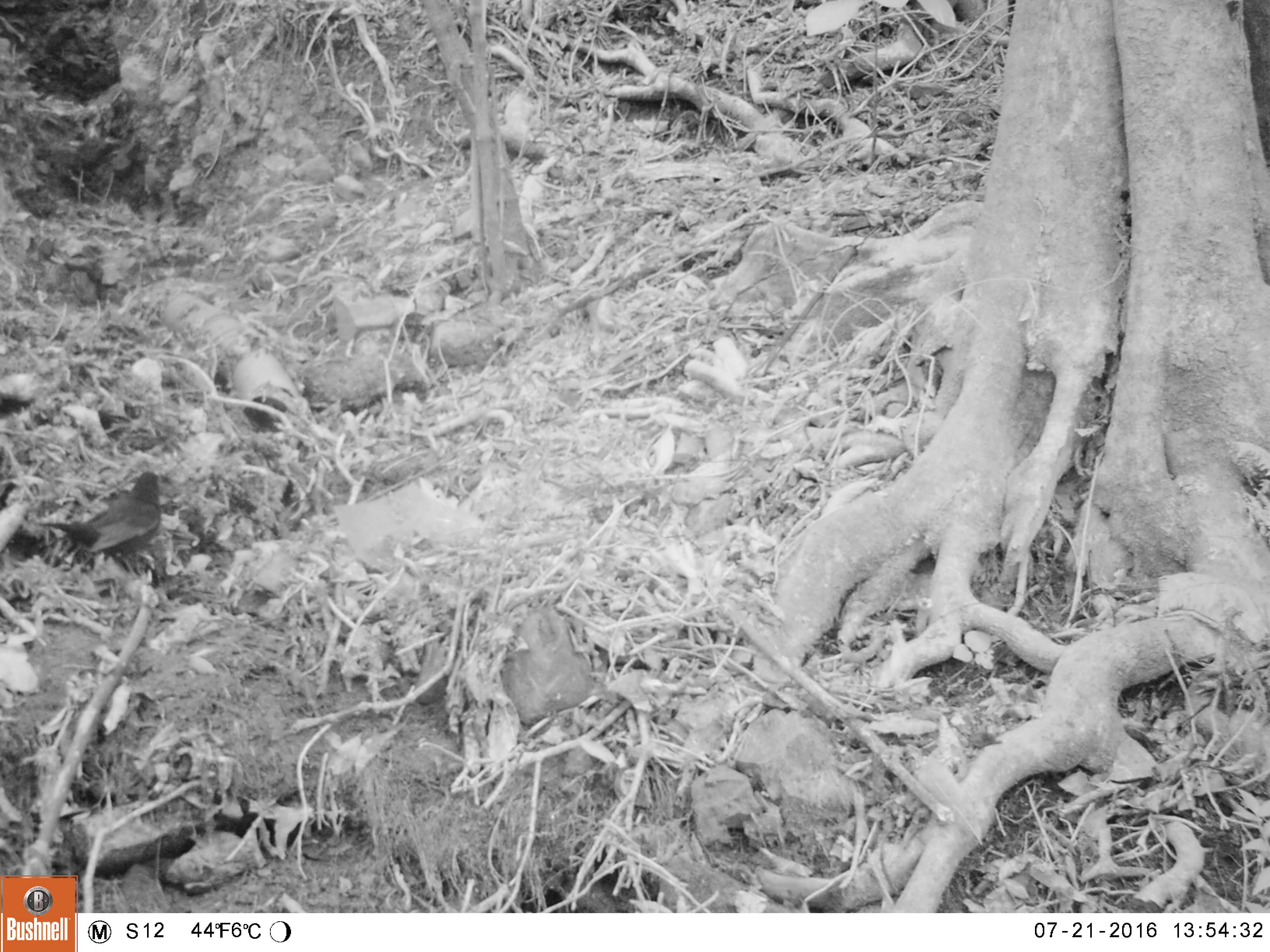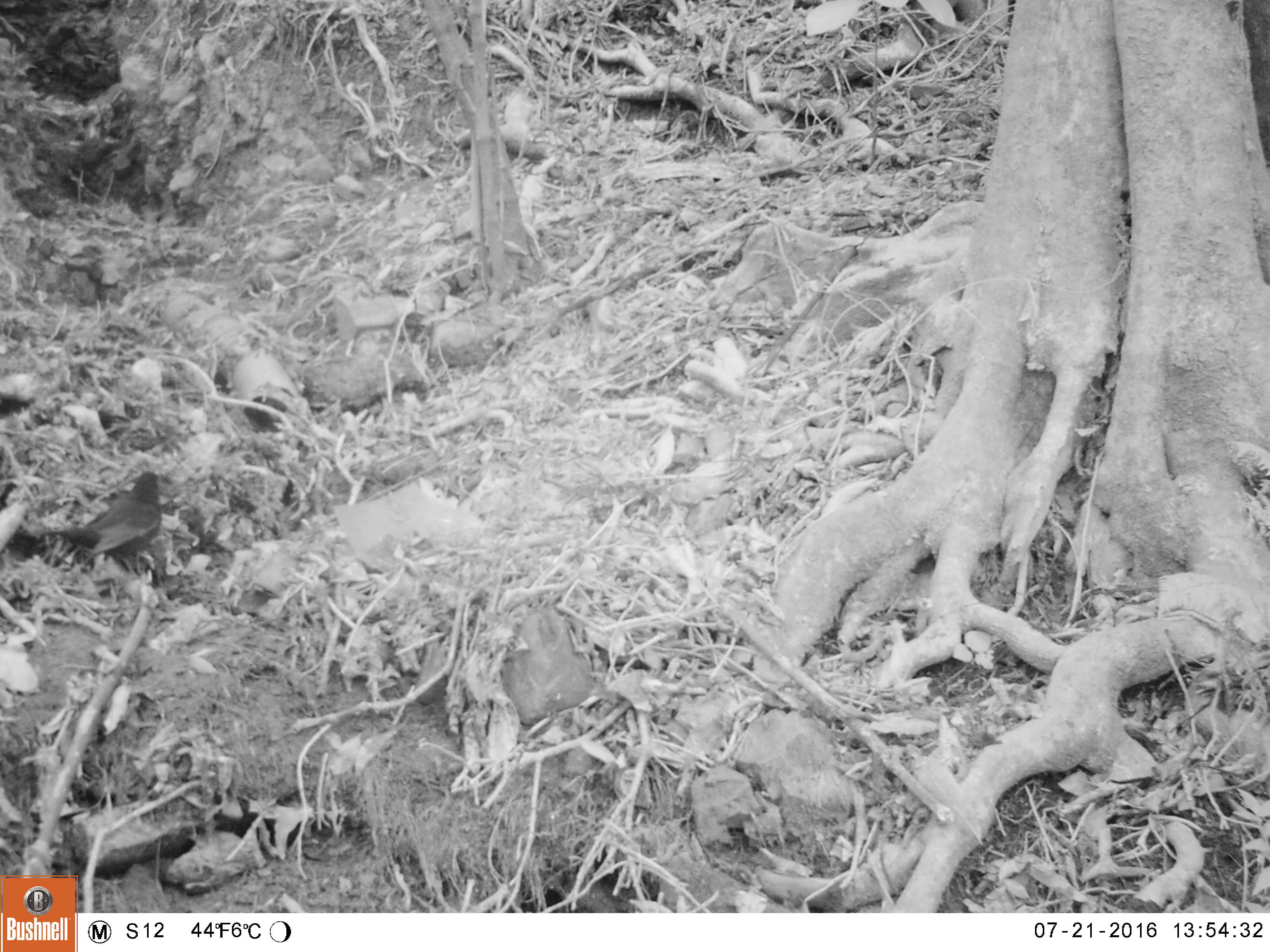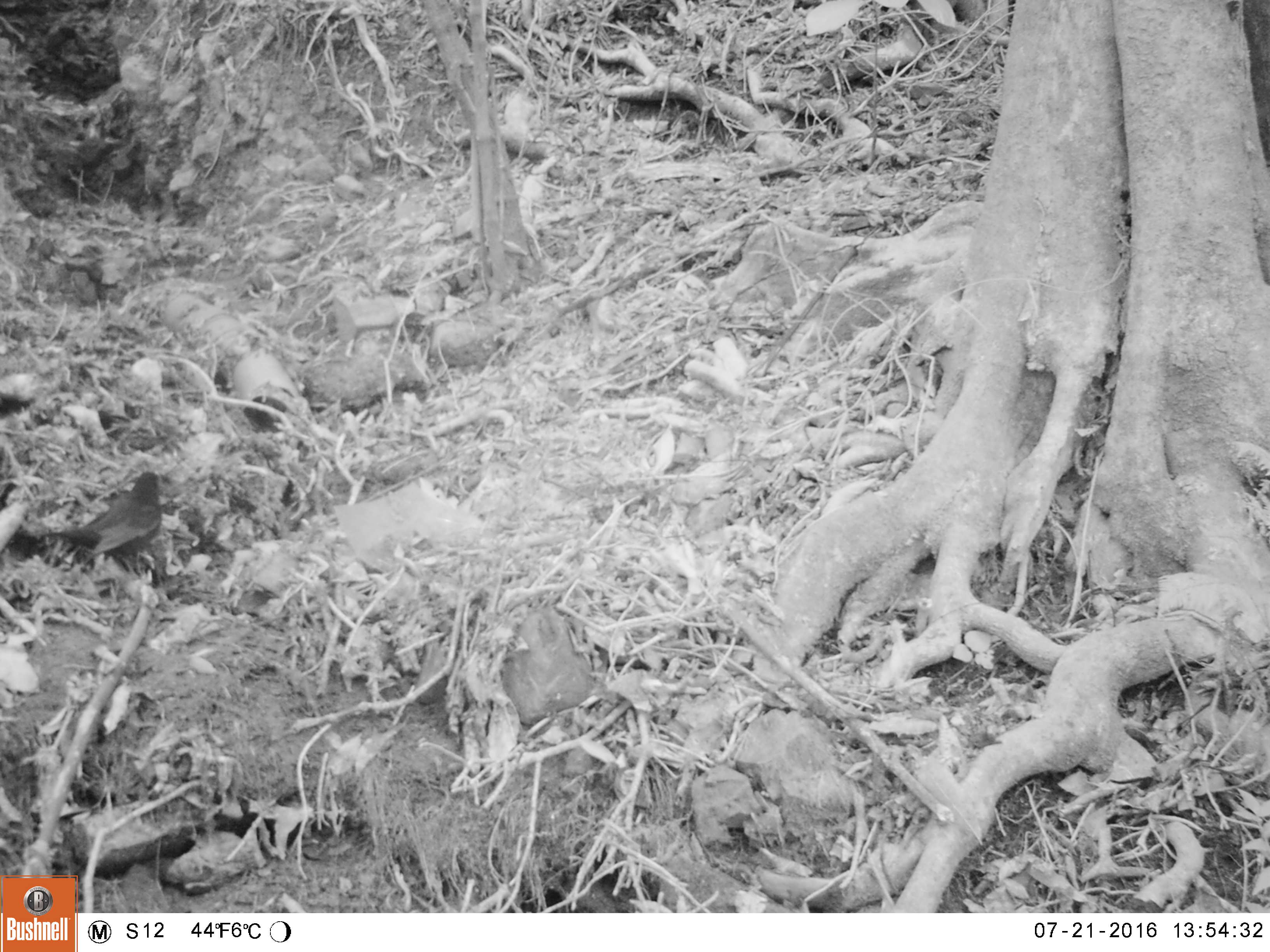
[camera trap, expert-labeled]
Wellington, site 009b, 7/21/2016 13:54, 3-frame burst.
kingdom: Animalia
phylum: Chordata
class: Aves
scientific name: Aves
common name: bird